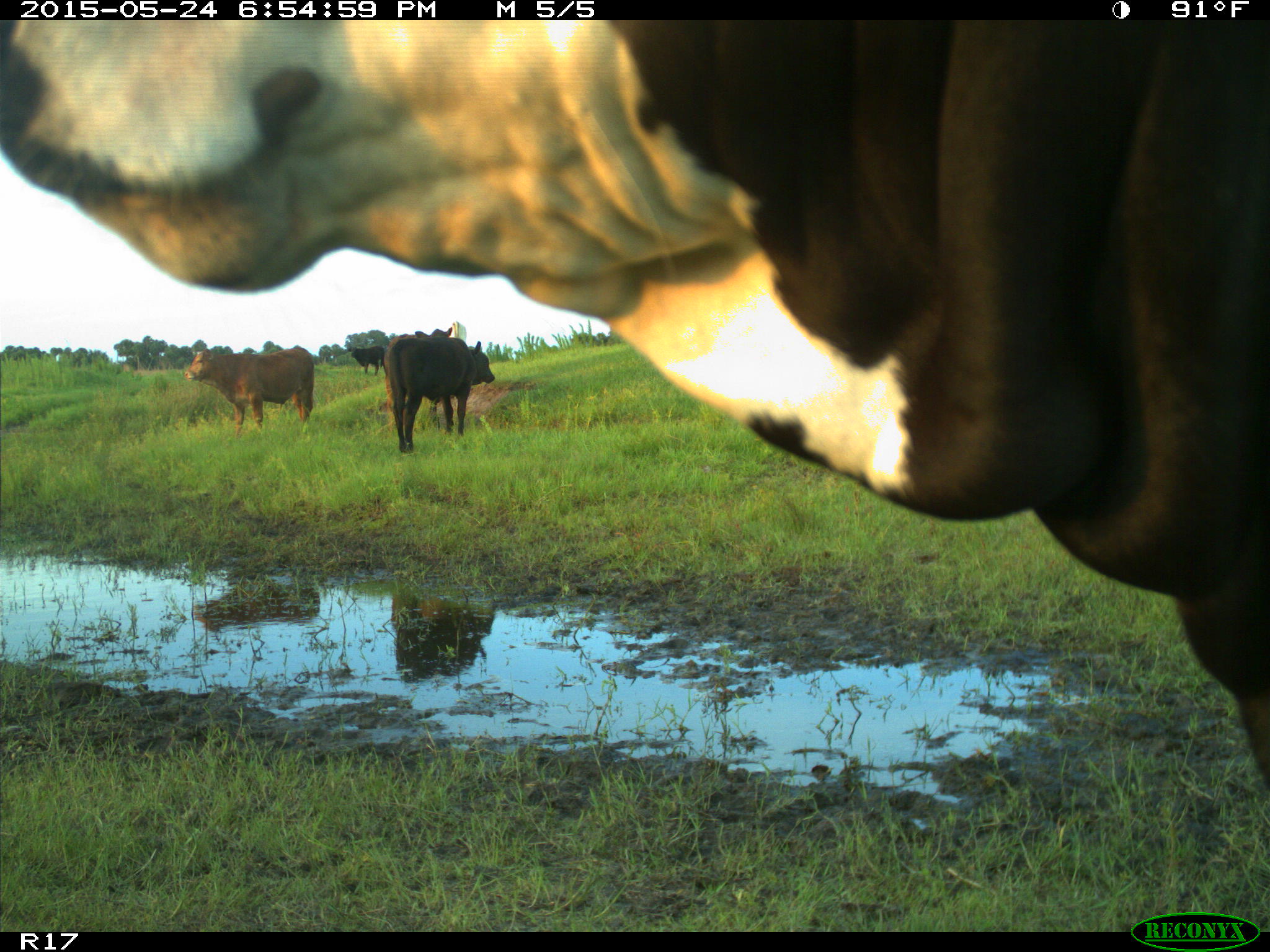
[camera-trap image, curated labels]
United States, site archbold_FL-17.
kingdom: Animalia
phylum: Chordata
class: Mammalia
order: Artiodactyla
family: Bovidae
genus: Bos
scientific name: Bos taurus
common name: domestic cow